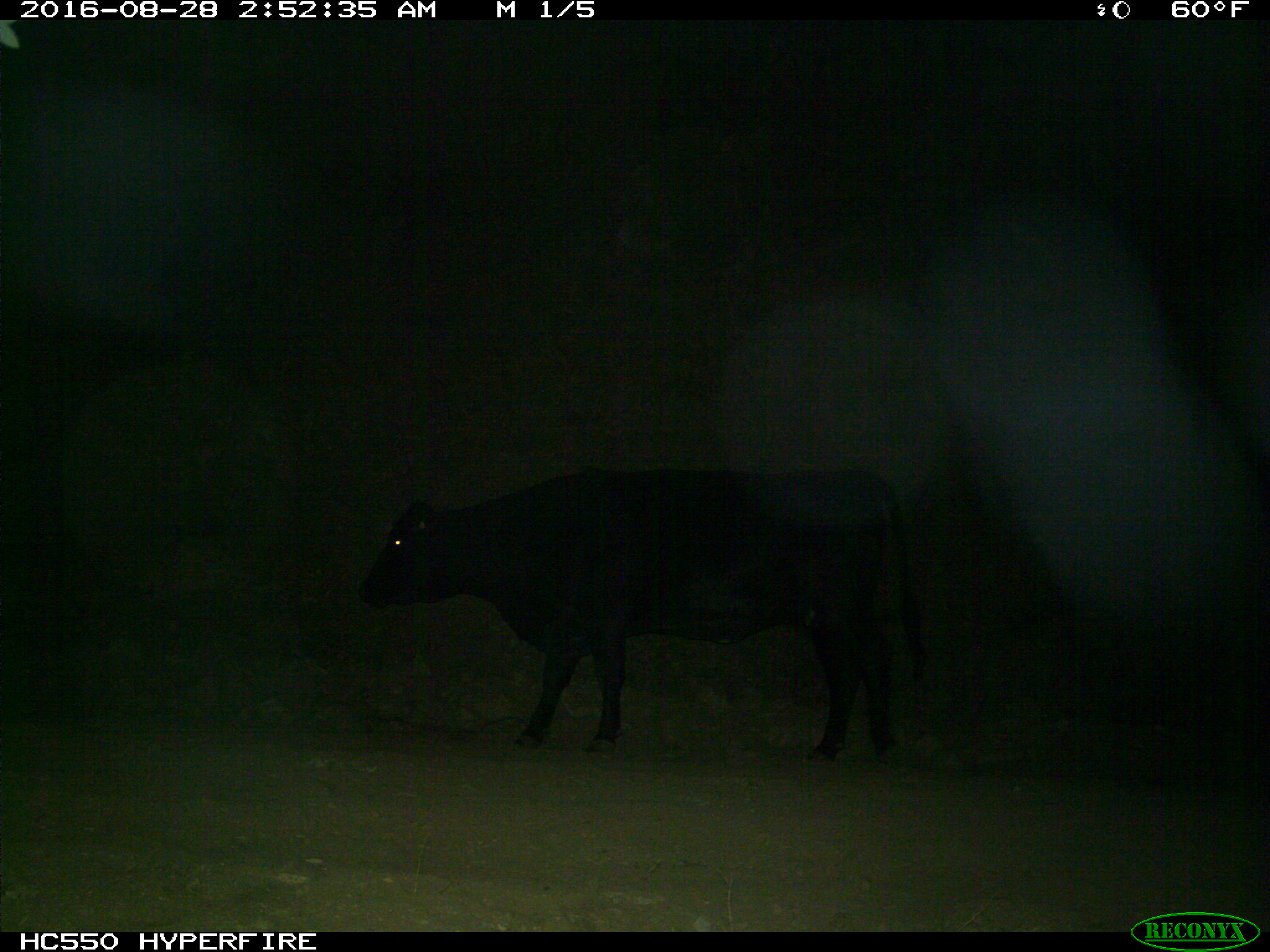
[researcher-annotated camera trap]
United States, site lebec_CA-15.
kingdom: Animalia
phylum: Chordata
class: Mammalia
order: Artiodactyla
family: Bovidae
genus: Bos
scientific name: Bos taurus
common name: domestic cow